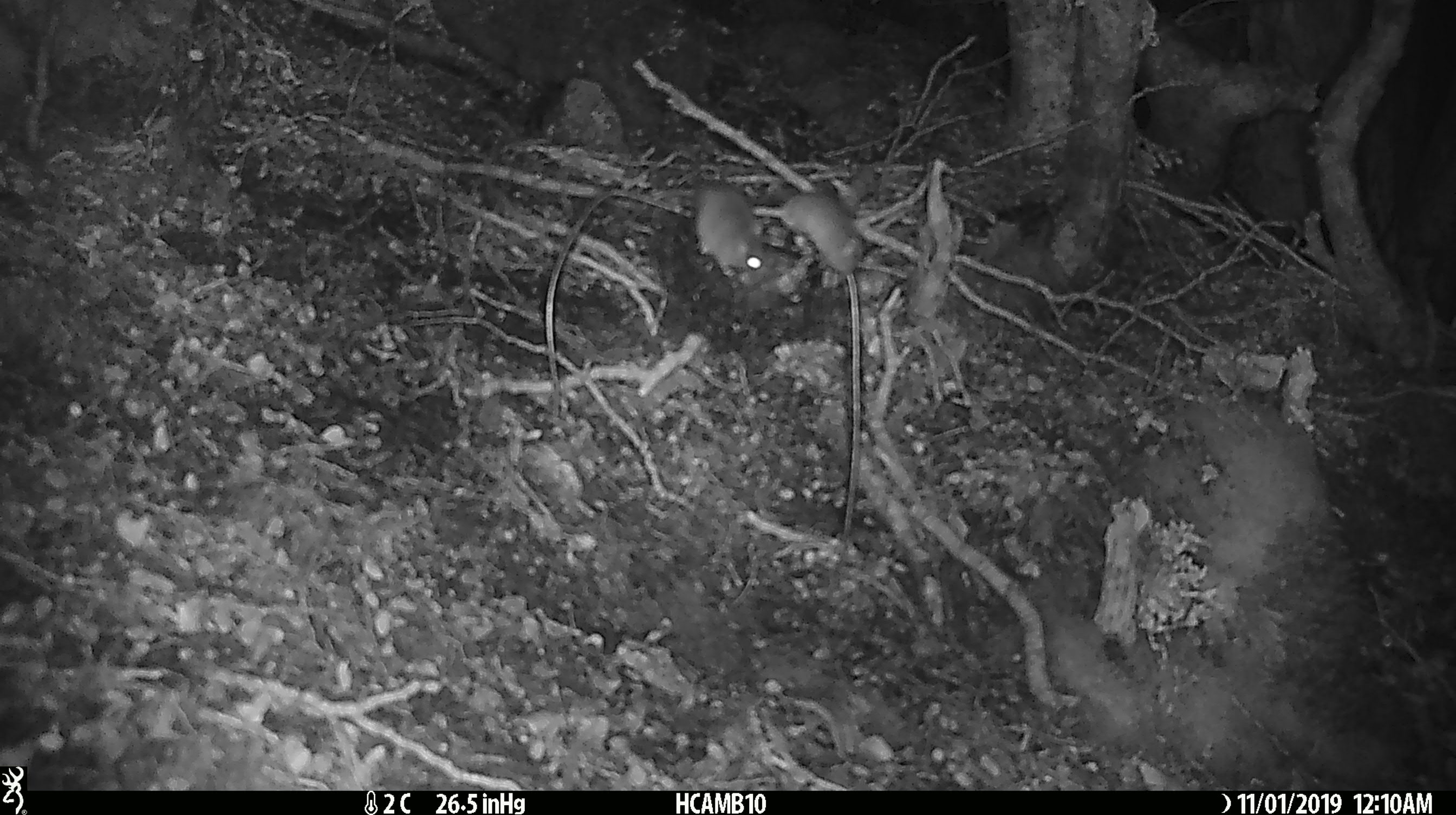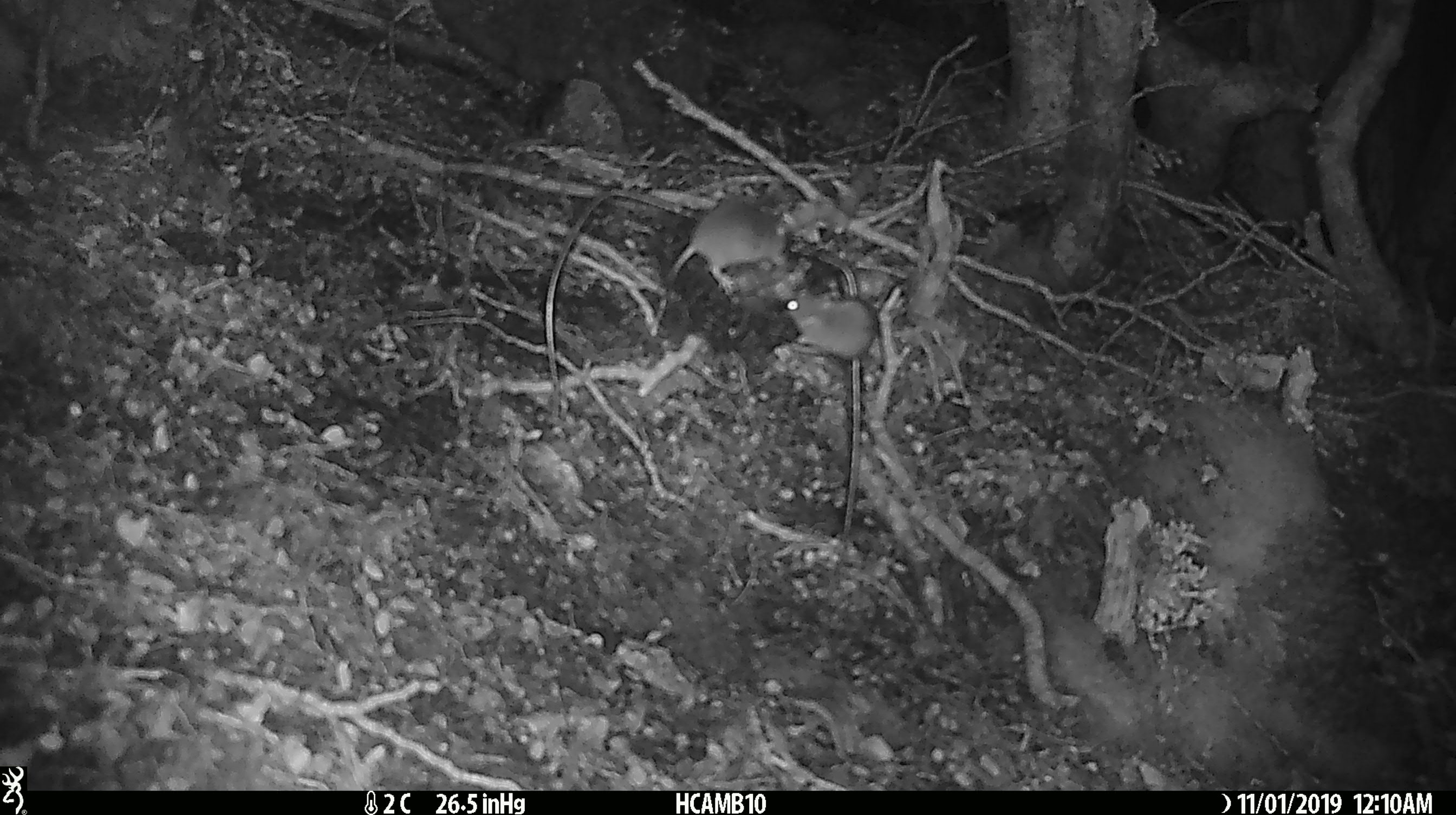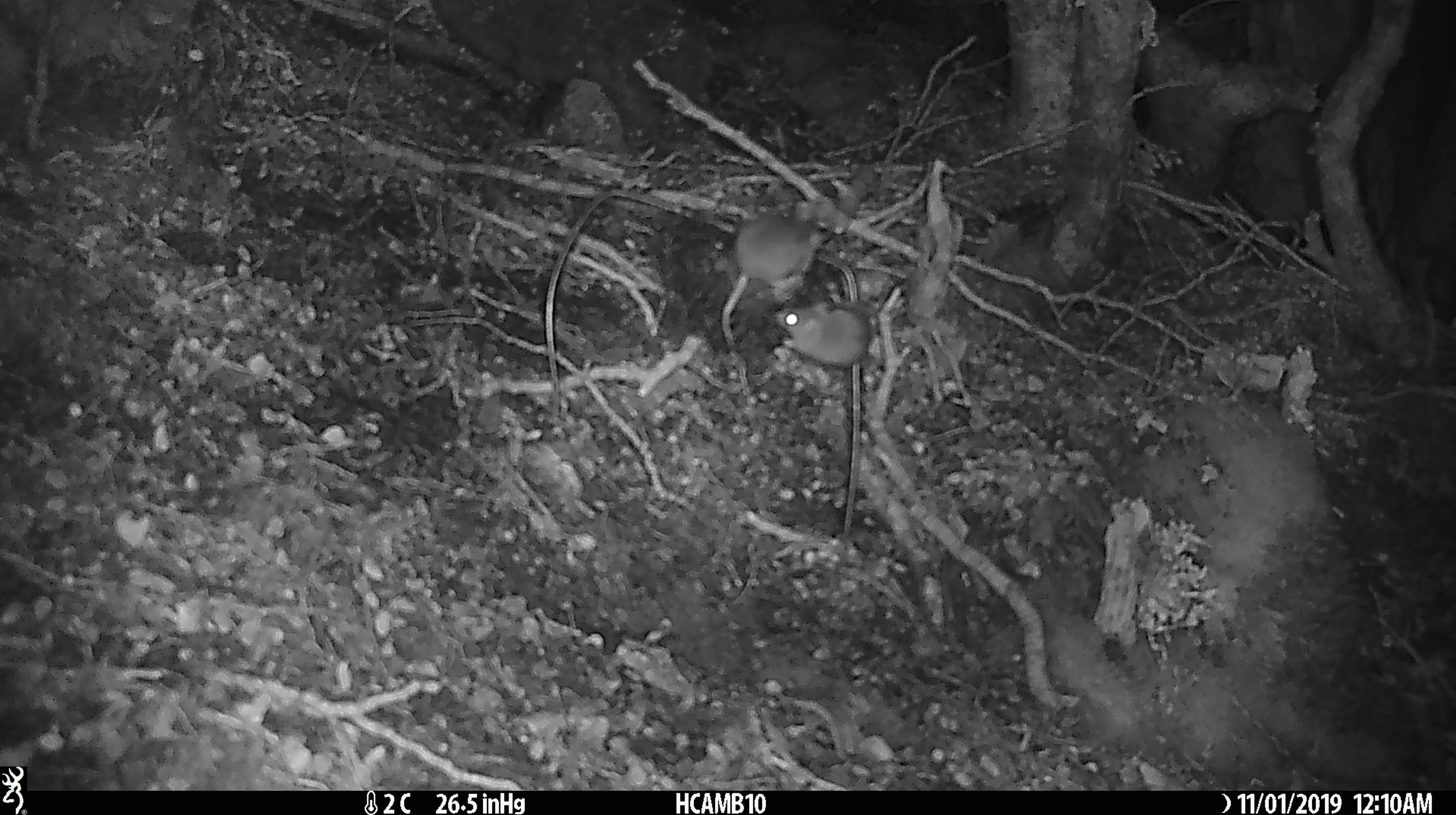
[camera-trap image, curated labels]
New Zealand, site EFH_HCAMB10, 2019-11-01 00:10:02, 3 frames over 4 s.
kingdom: Animalia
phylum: Chordata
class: Mammalia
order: Rodentia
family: Muridae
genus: Mus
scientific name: Mus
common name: mouse